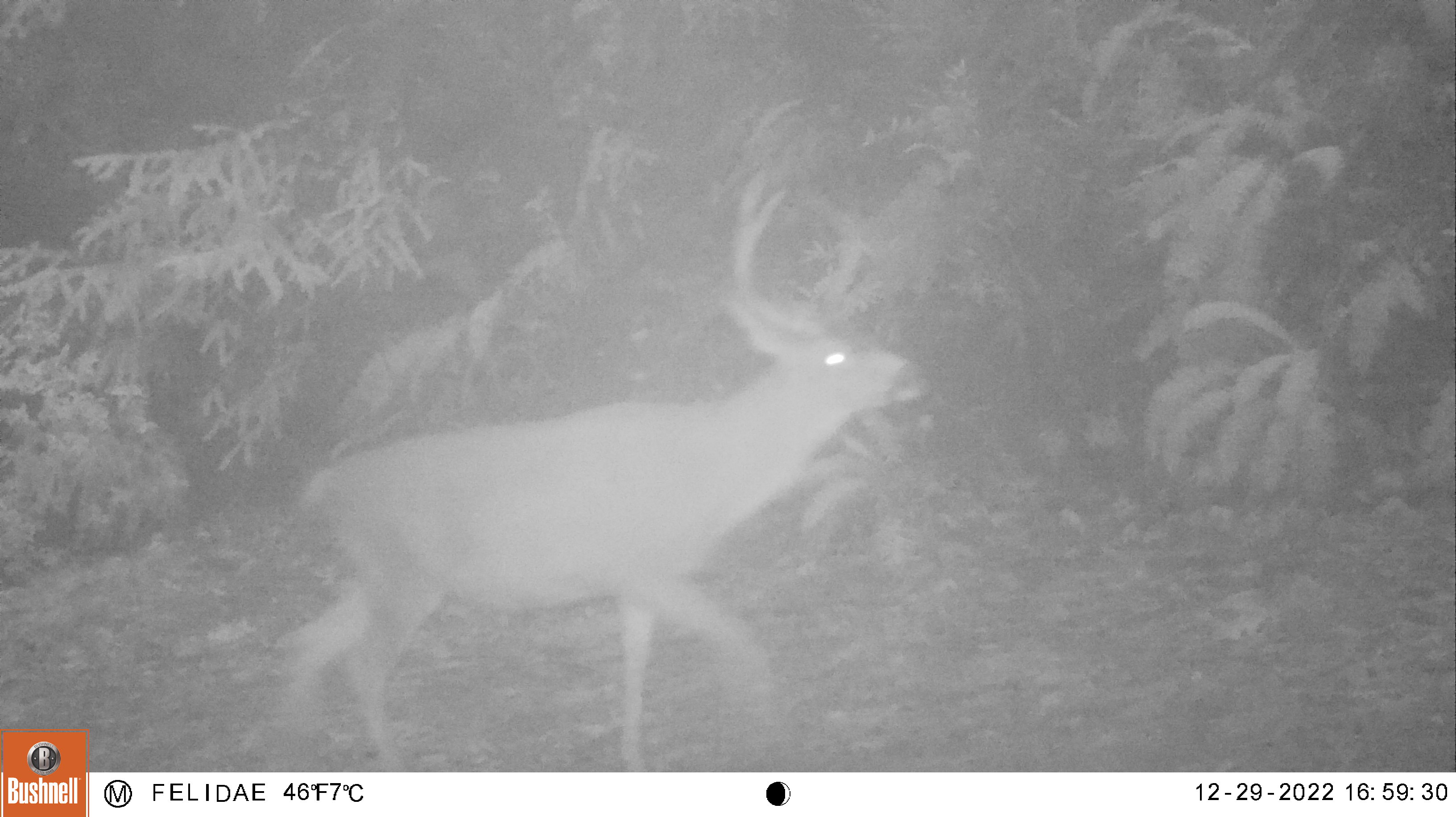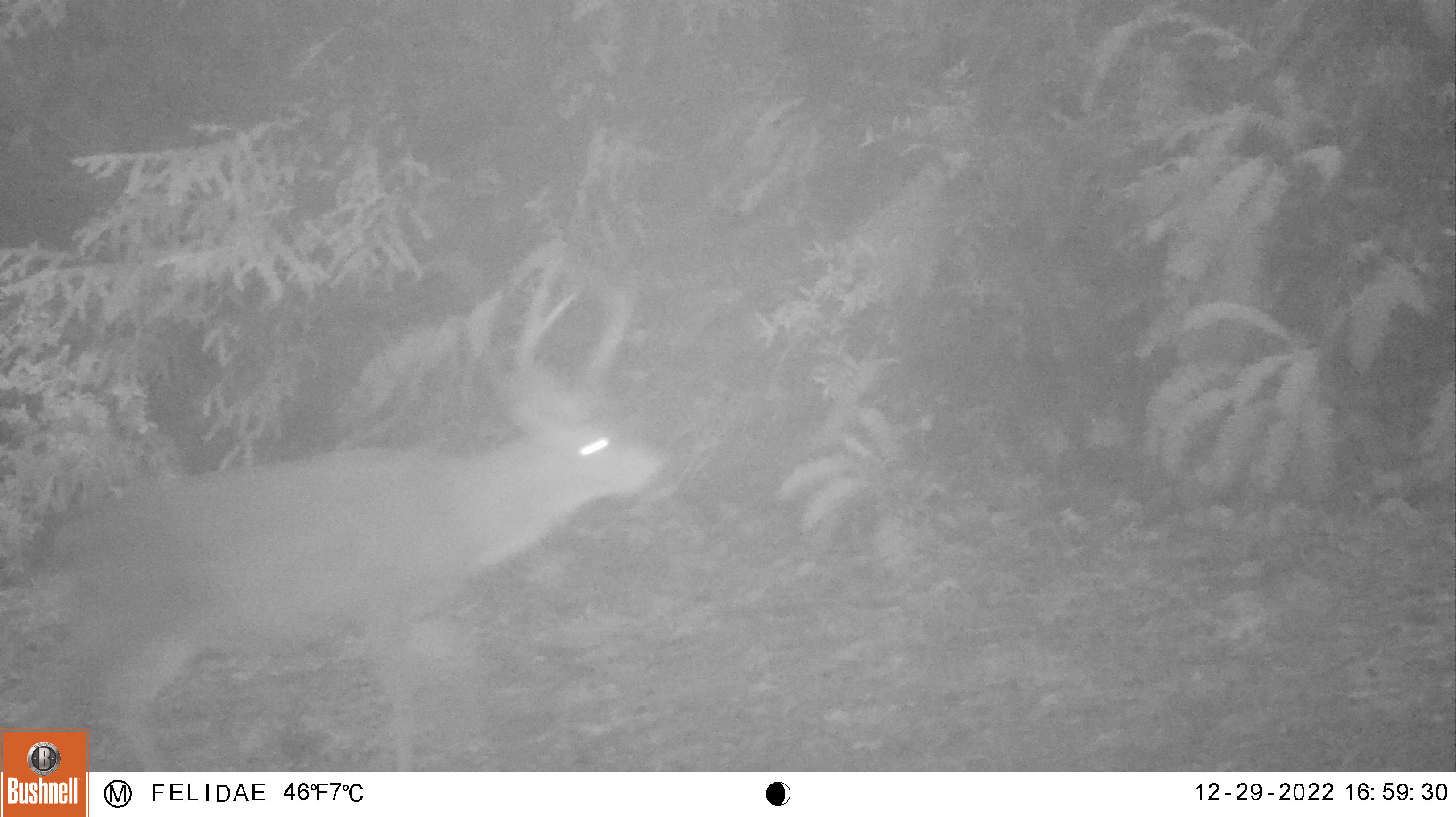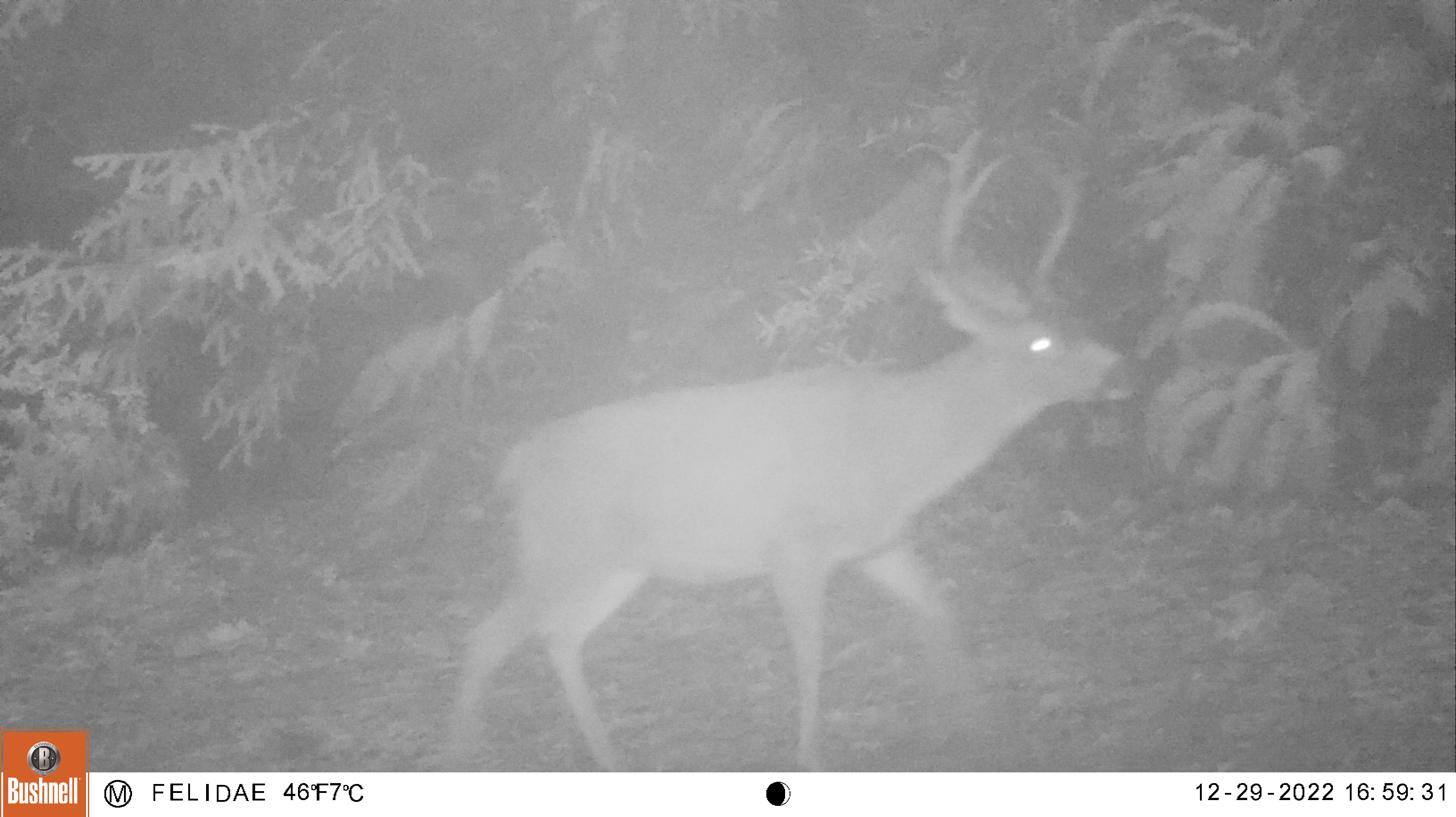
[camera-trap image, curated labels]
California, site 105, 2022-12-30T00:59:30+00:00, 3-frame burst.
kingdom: Animalia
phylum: Chordata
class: Mammalia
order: Artiodactyla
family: Cervidae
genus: Odocoileus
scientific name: Odocoileus hemionus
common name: mule deer